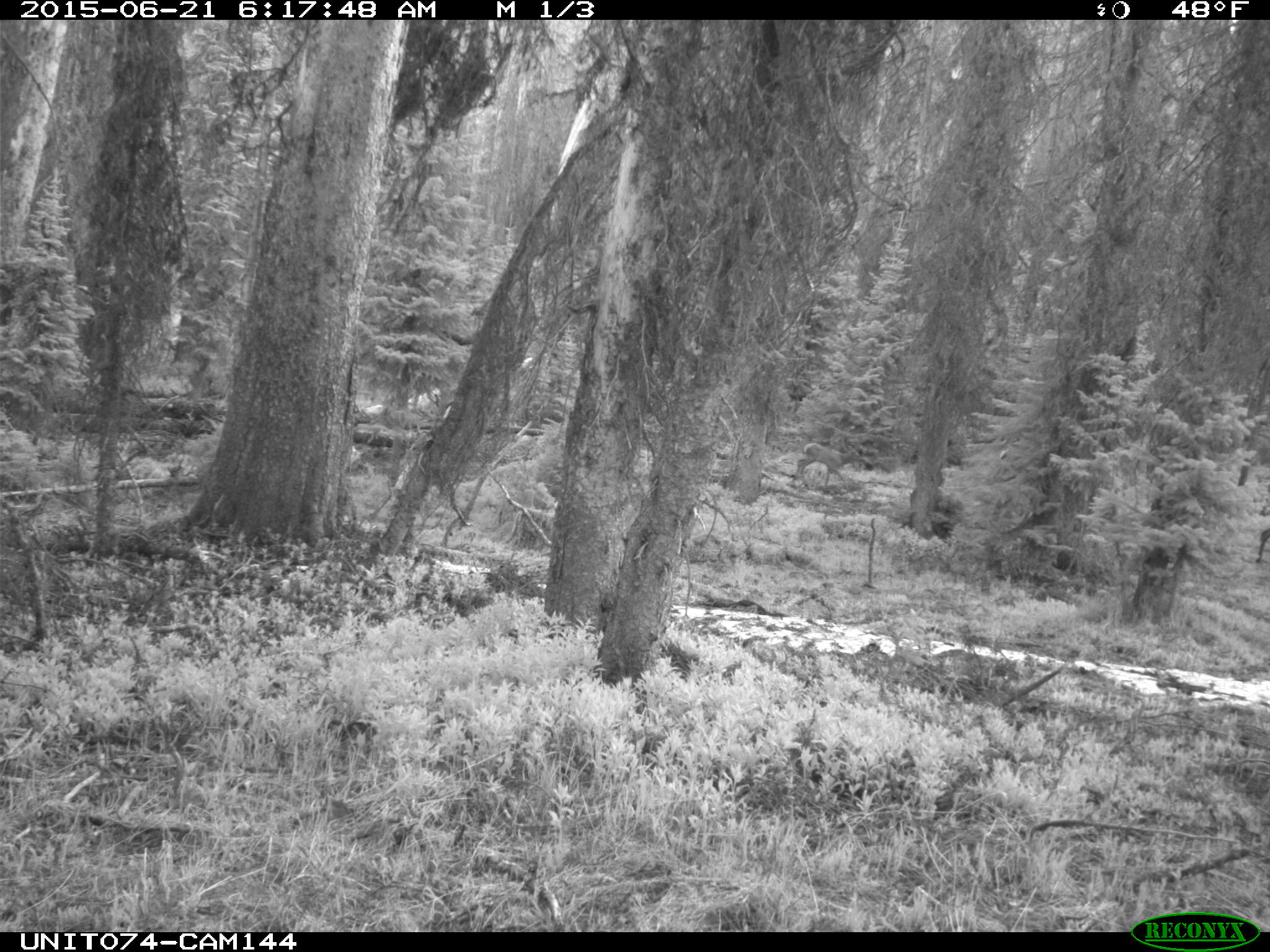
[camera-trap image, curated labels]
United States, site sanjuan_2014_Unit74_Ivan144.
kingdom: Animalia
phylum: Chordata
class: Mammalia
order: Artiodactyla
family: Cervidae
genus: Cervus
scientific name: Cervus elaphus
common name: red deer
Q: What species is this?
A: Cervus elaphus (red deer).